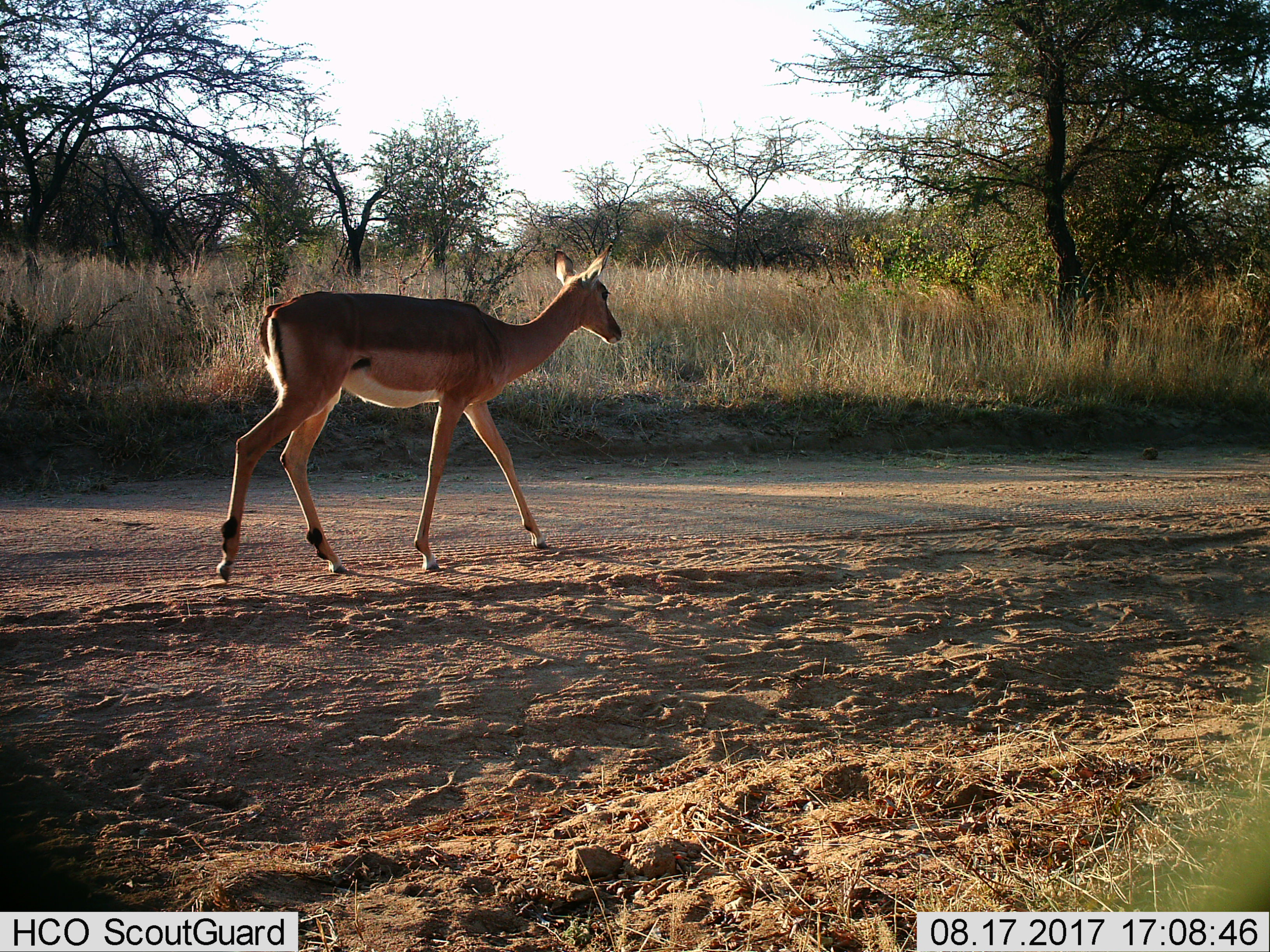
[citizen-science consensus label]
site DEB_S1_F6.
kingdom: Animalia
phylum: Chordata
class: Mammalia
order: Artiodactyla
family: Bovidae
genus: Aepyceros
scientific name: Aepyceros melampus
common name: impala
Impala (Aepyceros melampus), count 1. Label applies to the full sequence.